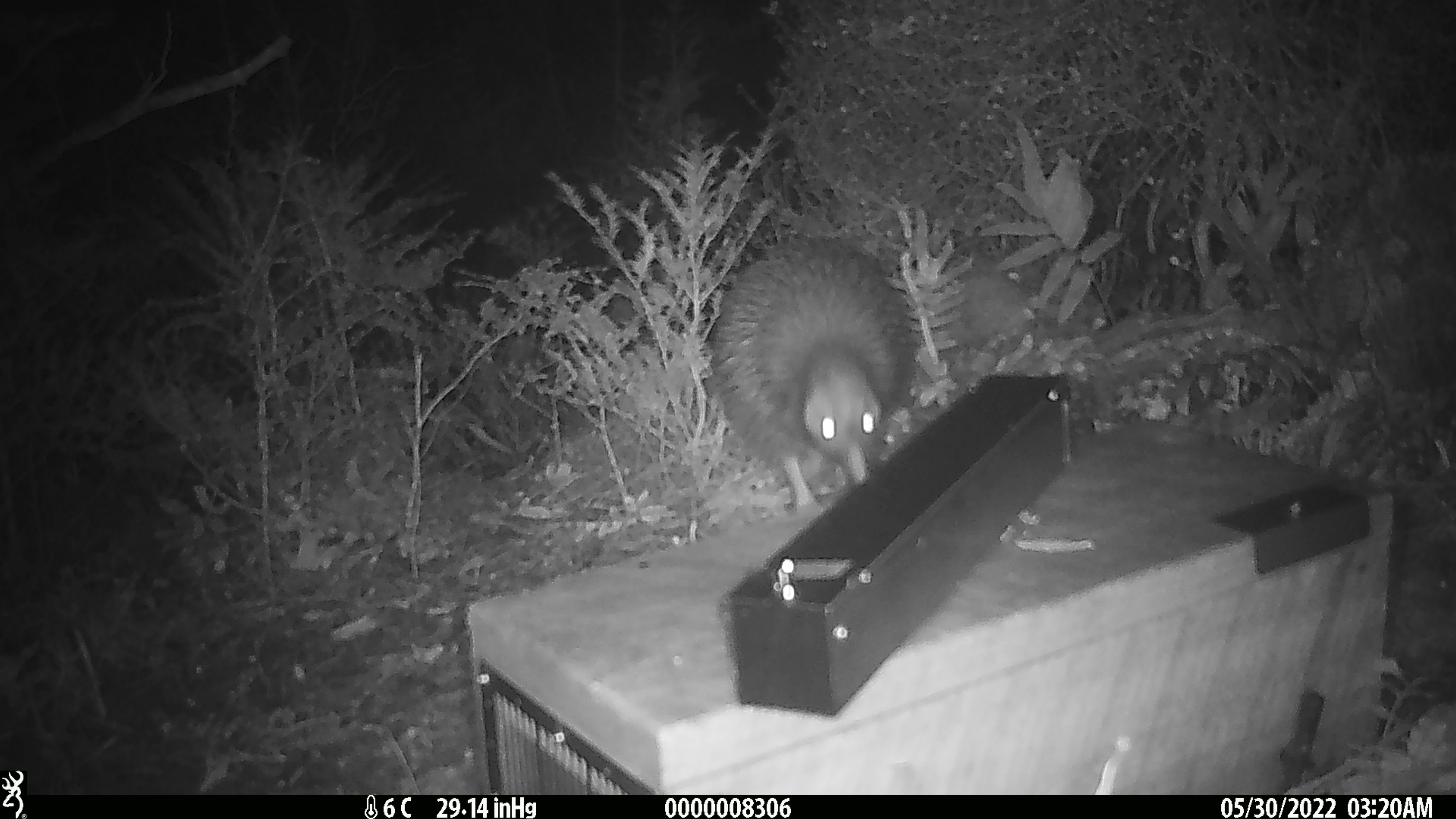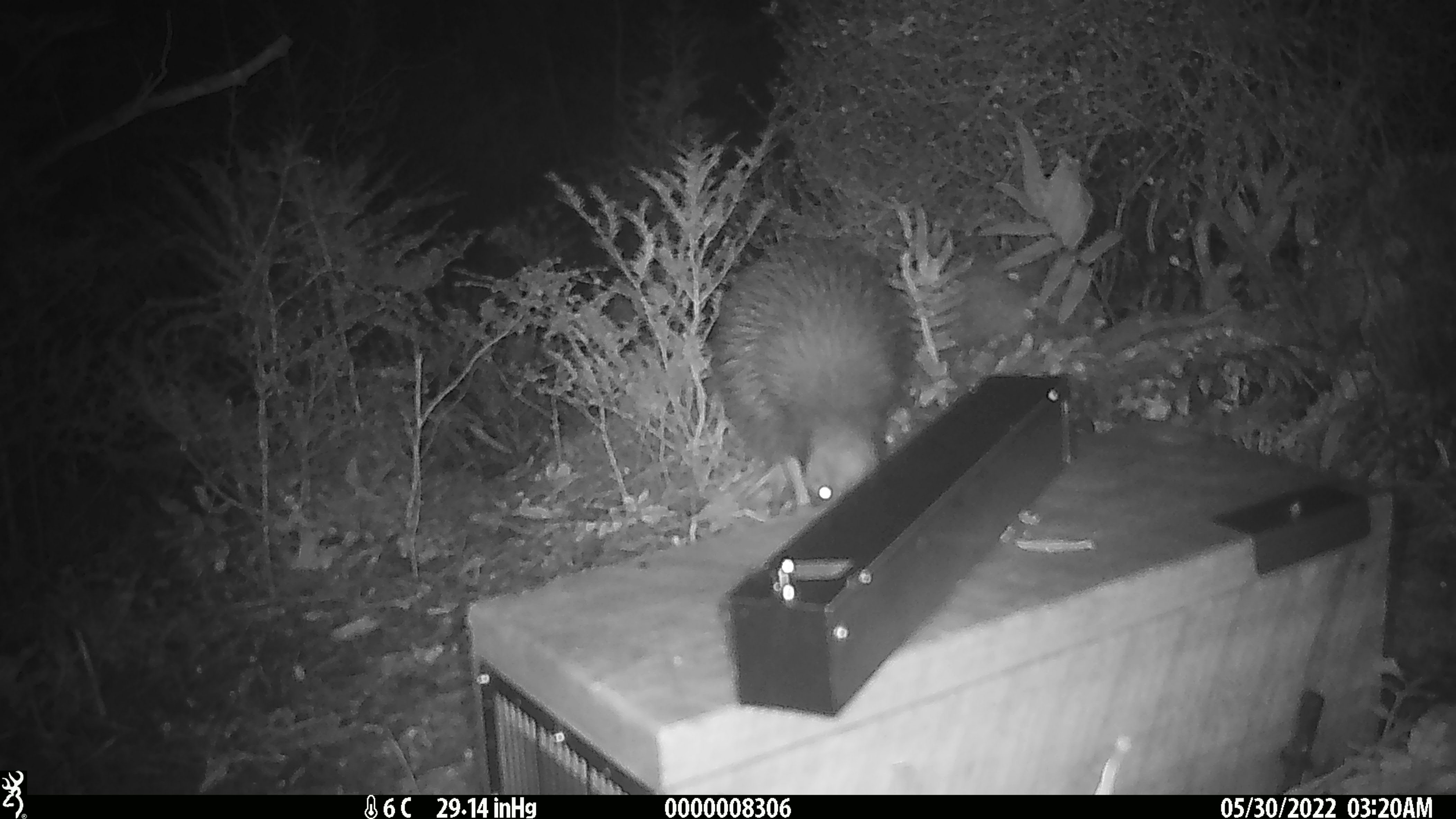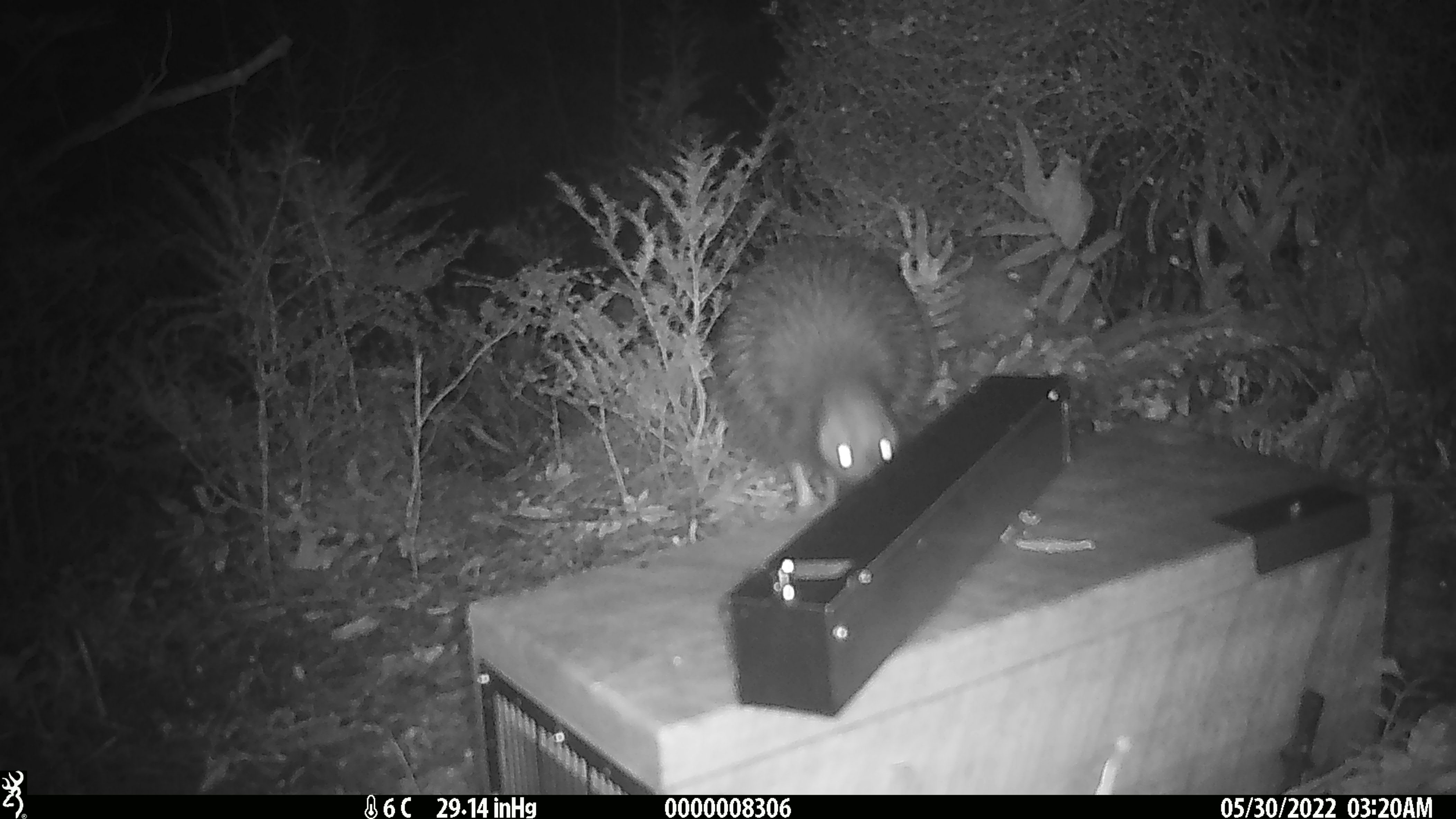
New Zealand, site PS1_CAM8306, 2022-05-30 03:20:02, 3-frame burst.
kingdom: Animalia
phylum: Chordata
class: Aves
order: Apterygiformes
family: Apterygidae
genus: Apteryx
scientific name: Apteryx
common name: kiwi